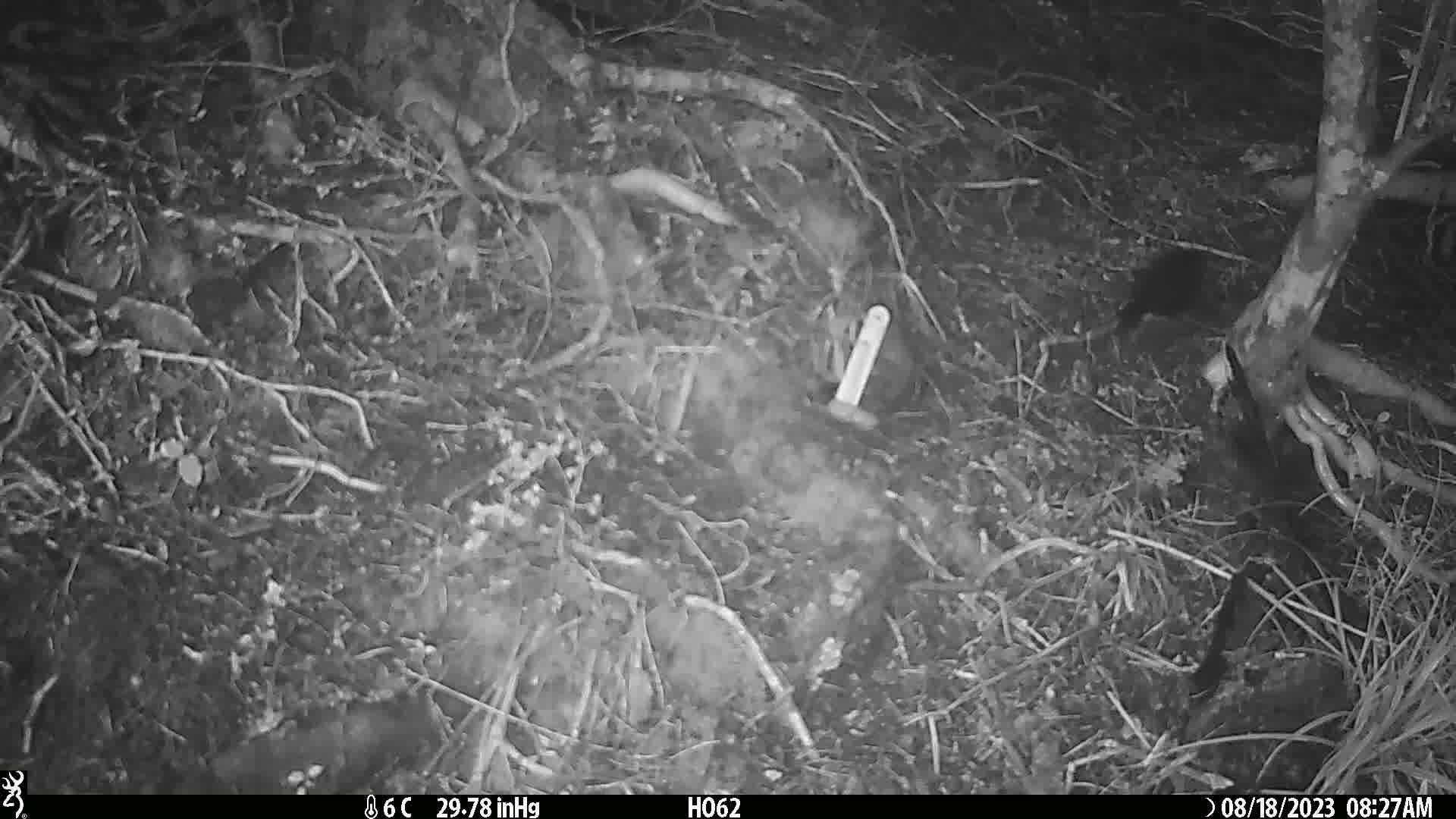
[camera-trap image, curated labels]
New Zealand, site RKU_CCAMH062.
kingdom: Animalia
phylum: Chordata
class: Aves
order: Passeriformes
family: Turdidae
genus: Turdus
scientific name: Turdus merula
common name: eurasian blackbird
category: blackbird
Blackbird (eurasian blackbird) (Turdus merula).